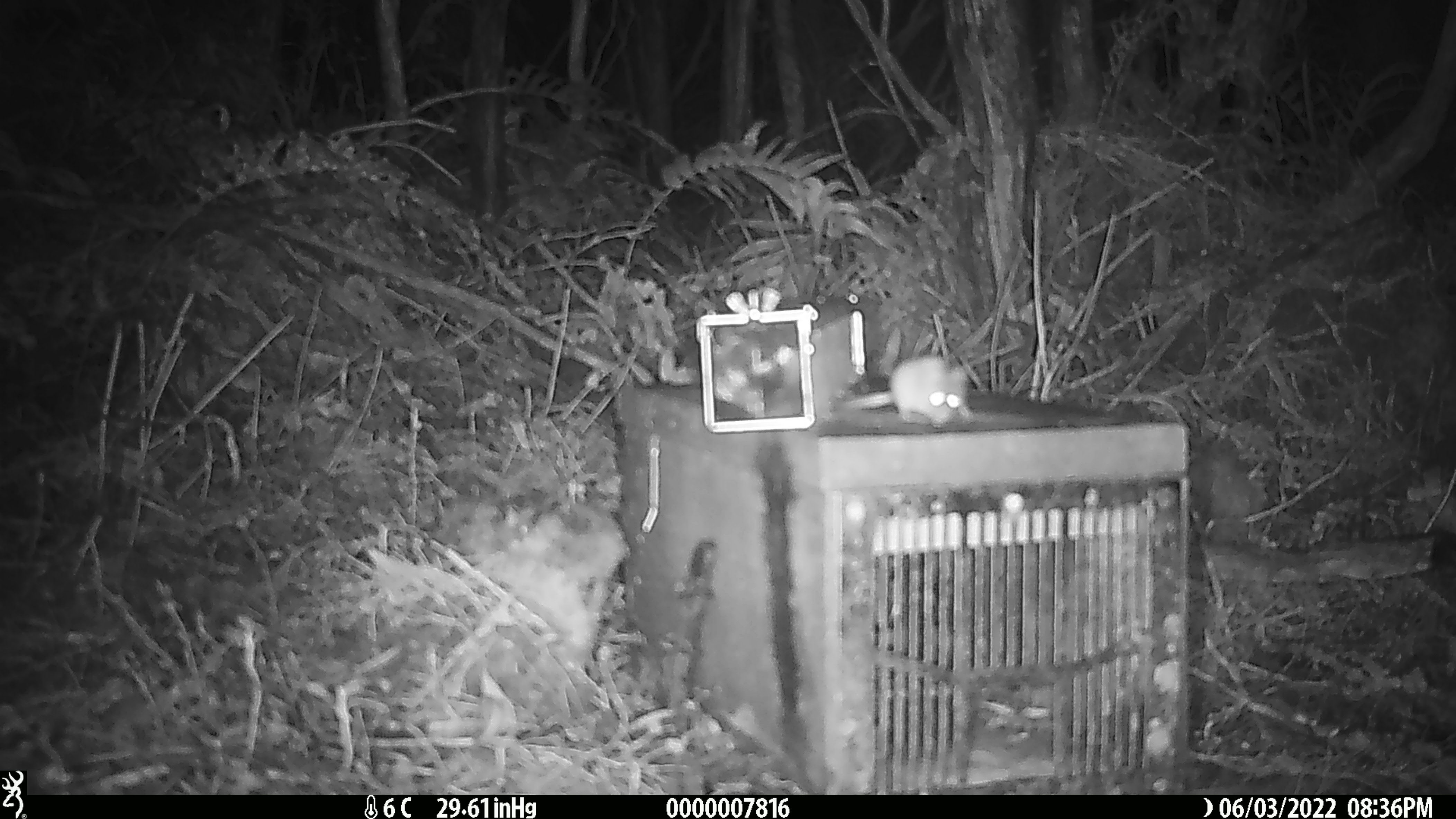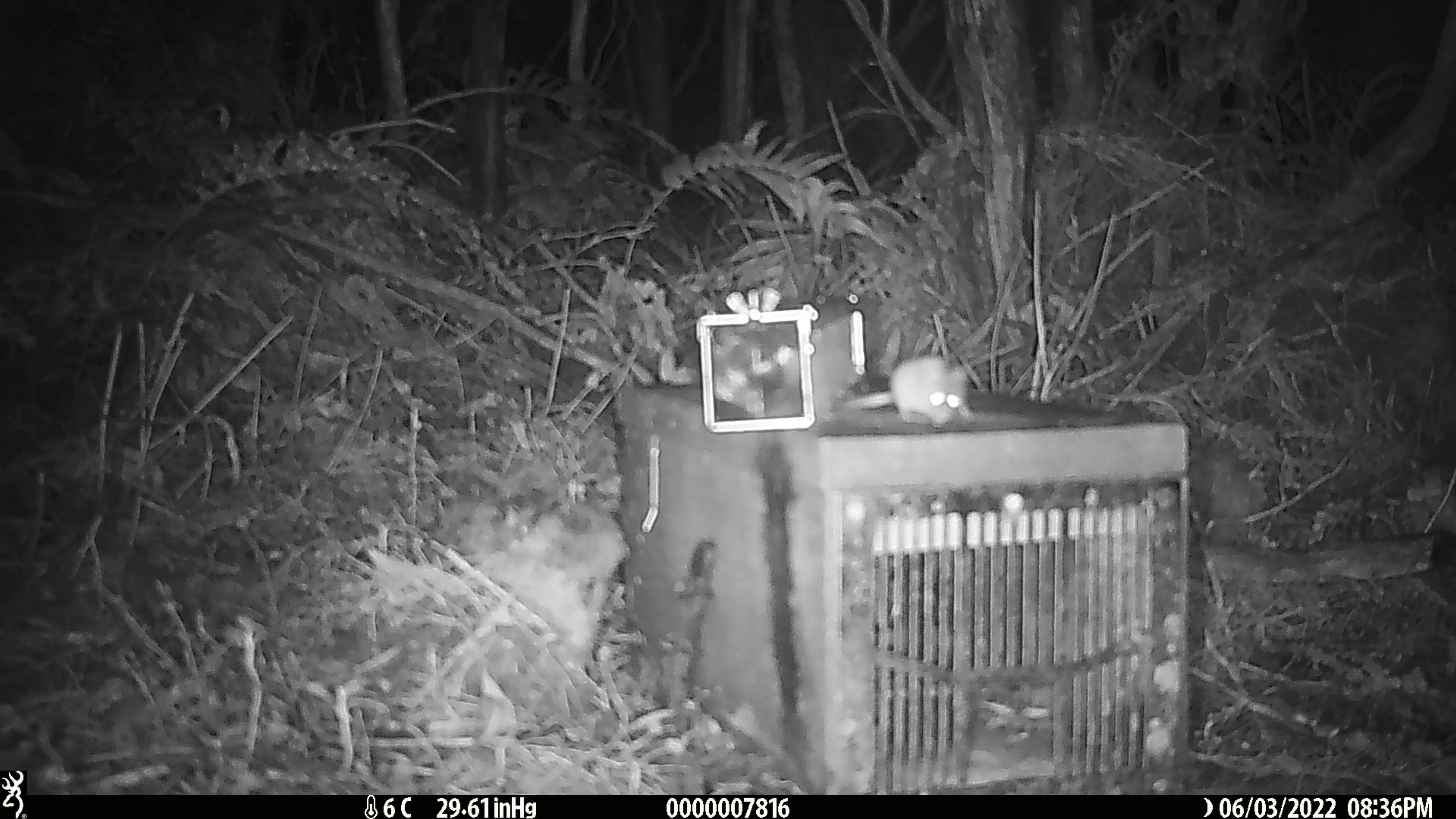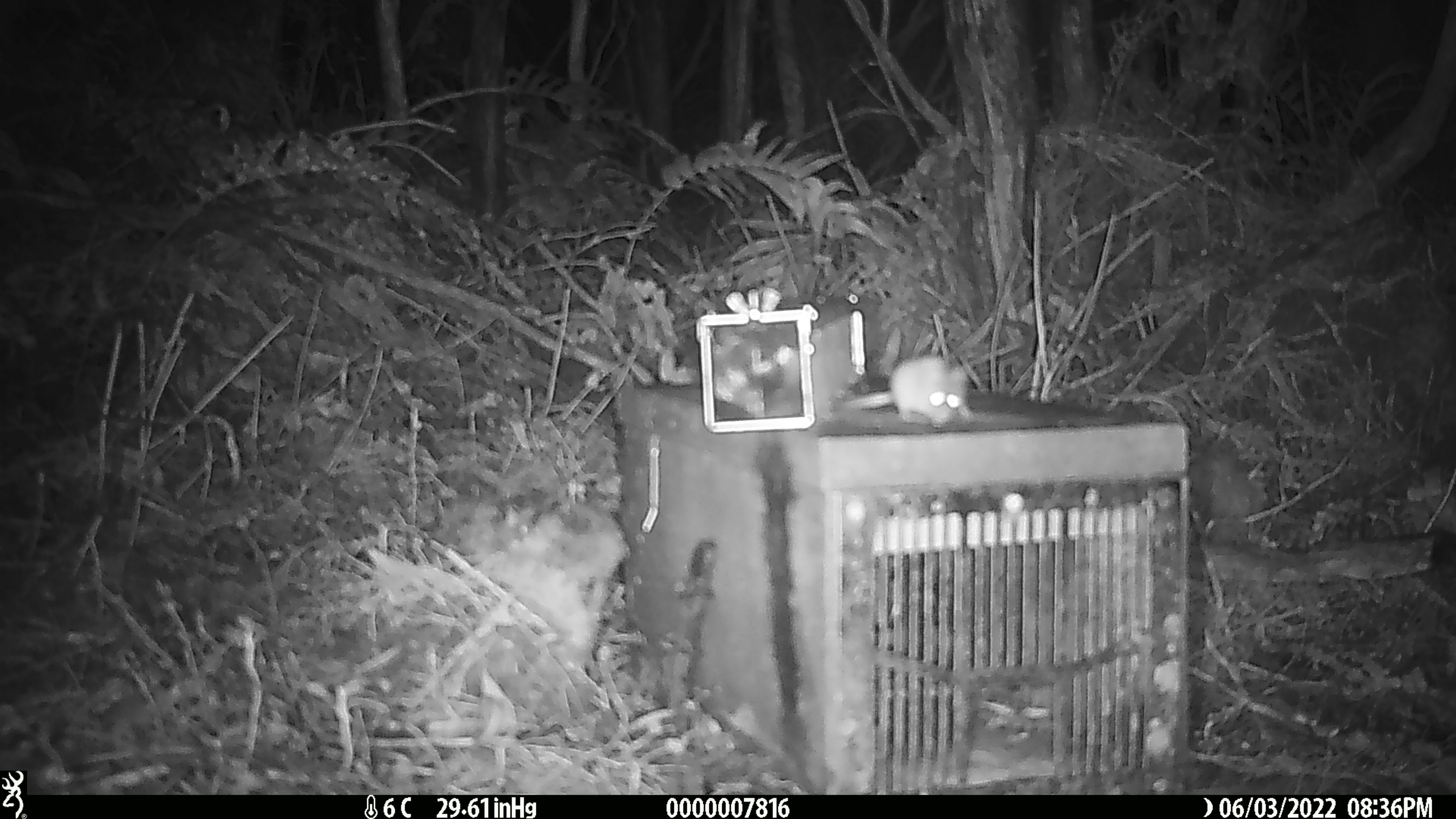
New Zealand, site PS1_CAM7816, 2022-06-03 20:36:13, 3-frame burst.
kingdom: Animalia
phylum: Chordata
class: Mammalia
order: Rodentia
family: Muridae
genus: Mus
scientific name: Mus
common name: mouse